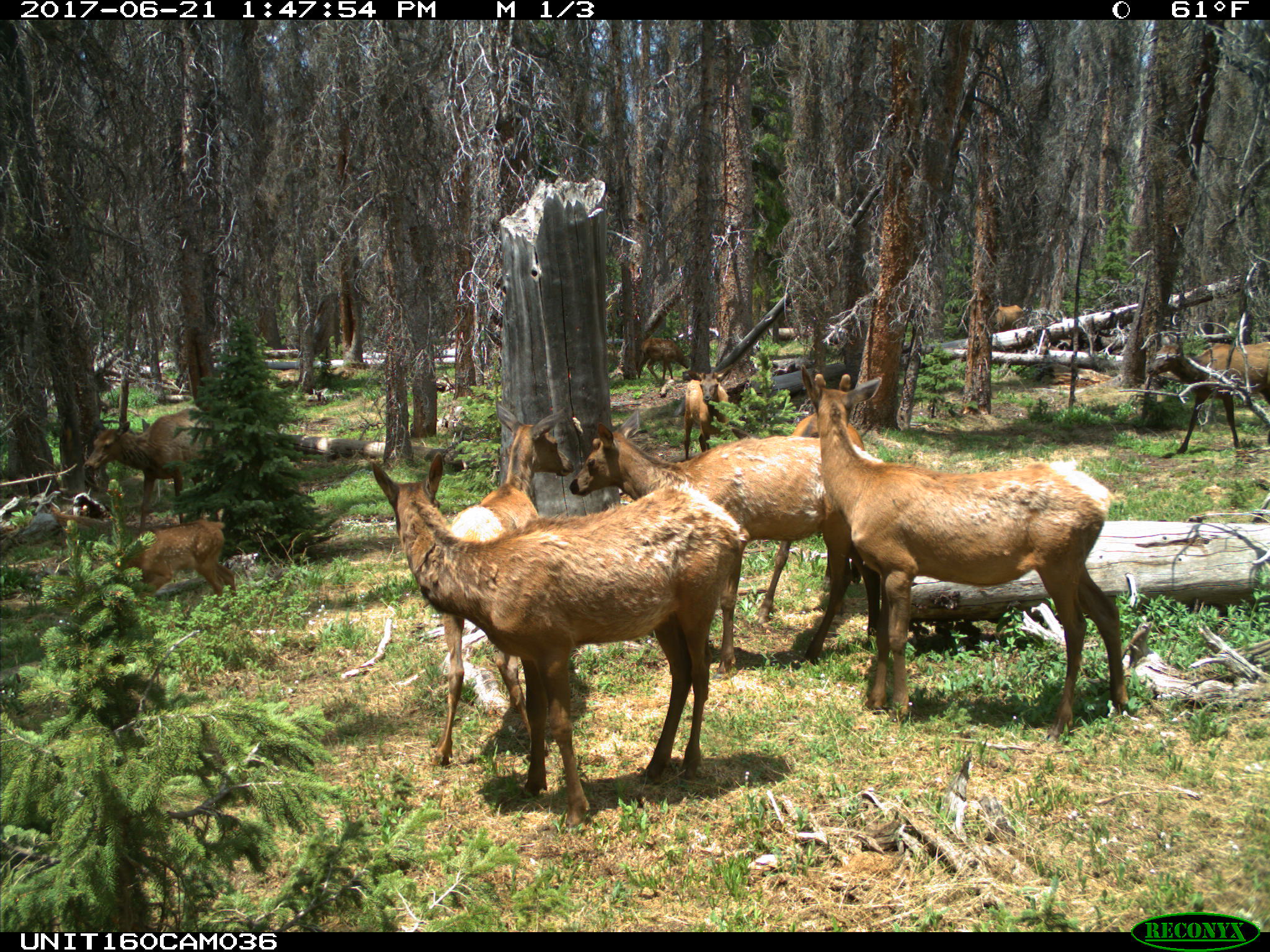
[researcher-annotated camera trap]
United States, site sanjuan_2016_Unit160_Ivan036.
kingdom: Animalia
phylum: Chordata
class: Mammalia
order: Artiodactyla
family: Cervidae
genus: Cervus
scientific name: Cervus elaphus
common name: red deer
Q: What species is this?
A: Cervus elaphus (red deer).